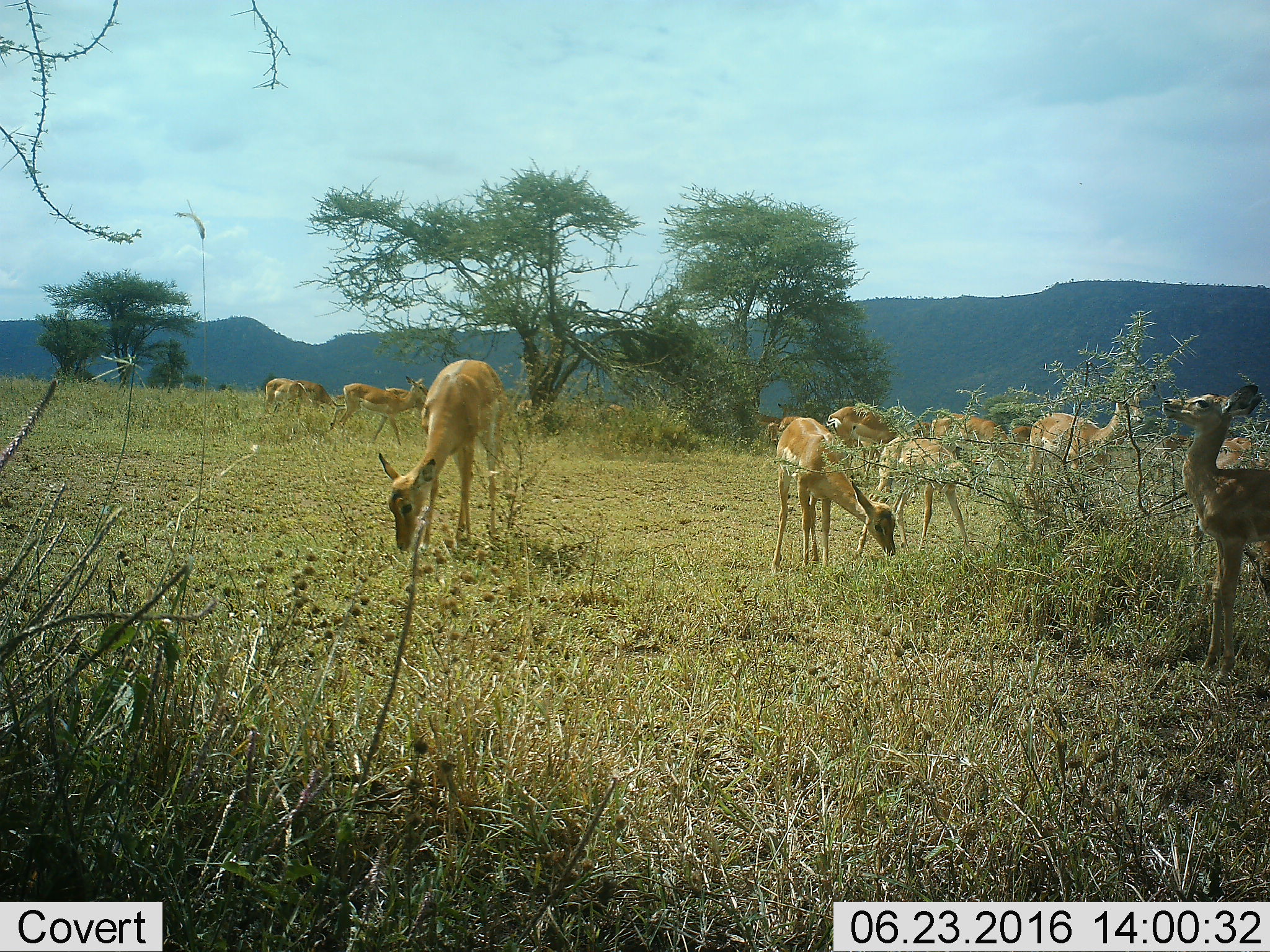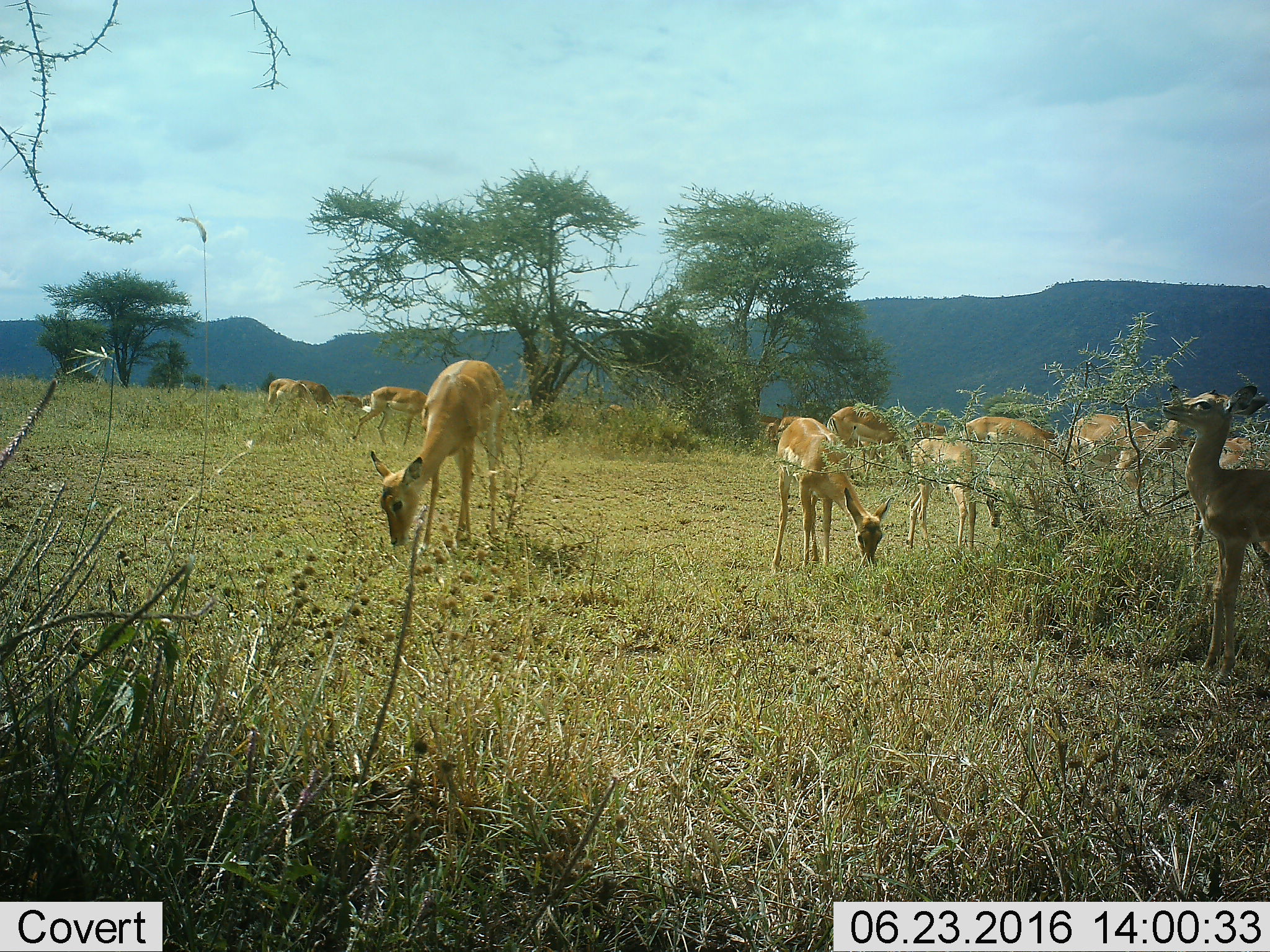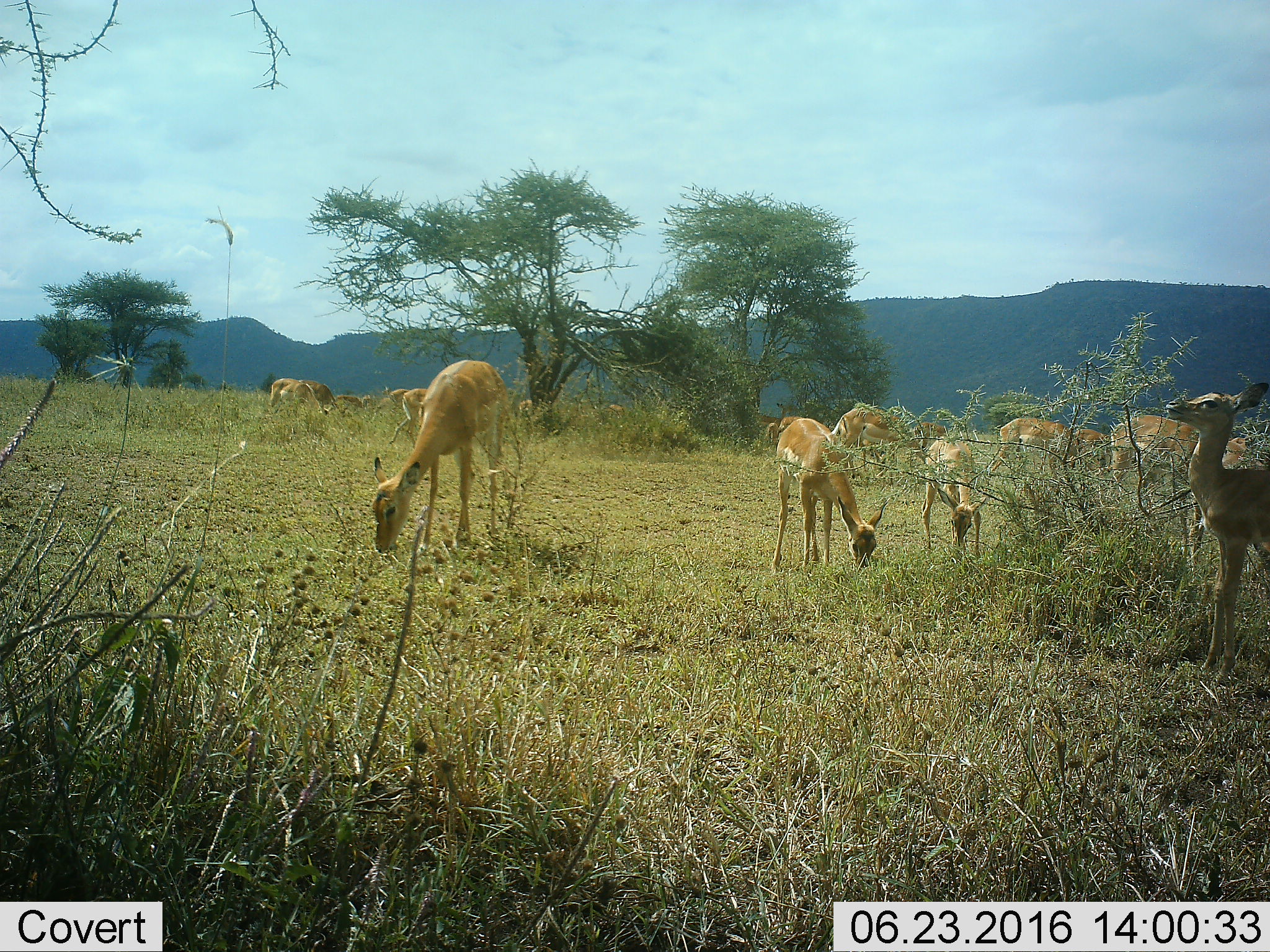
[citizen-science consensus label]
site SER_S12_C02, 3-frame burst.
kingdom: Animalia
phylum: Chordata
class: Mammalia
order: Artiodactyla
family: Bovidae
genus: Aepyceros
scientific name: Aepyceros melampus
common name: impala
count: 11-50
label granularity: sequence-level